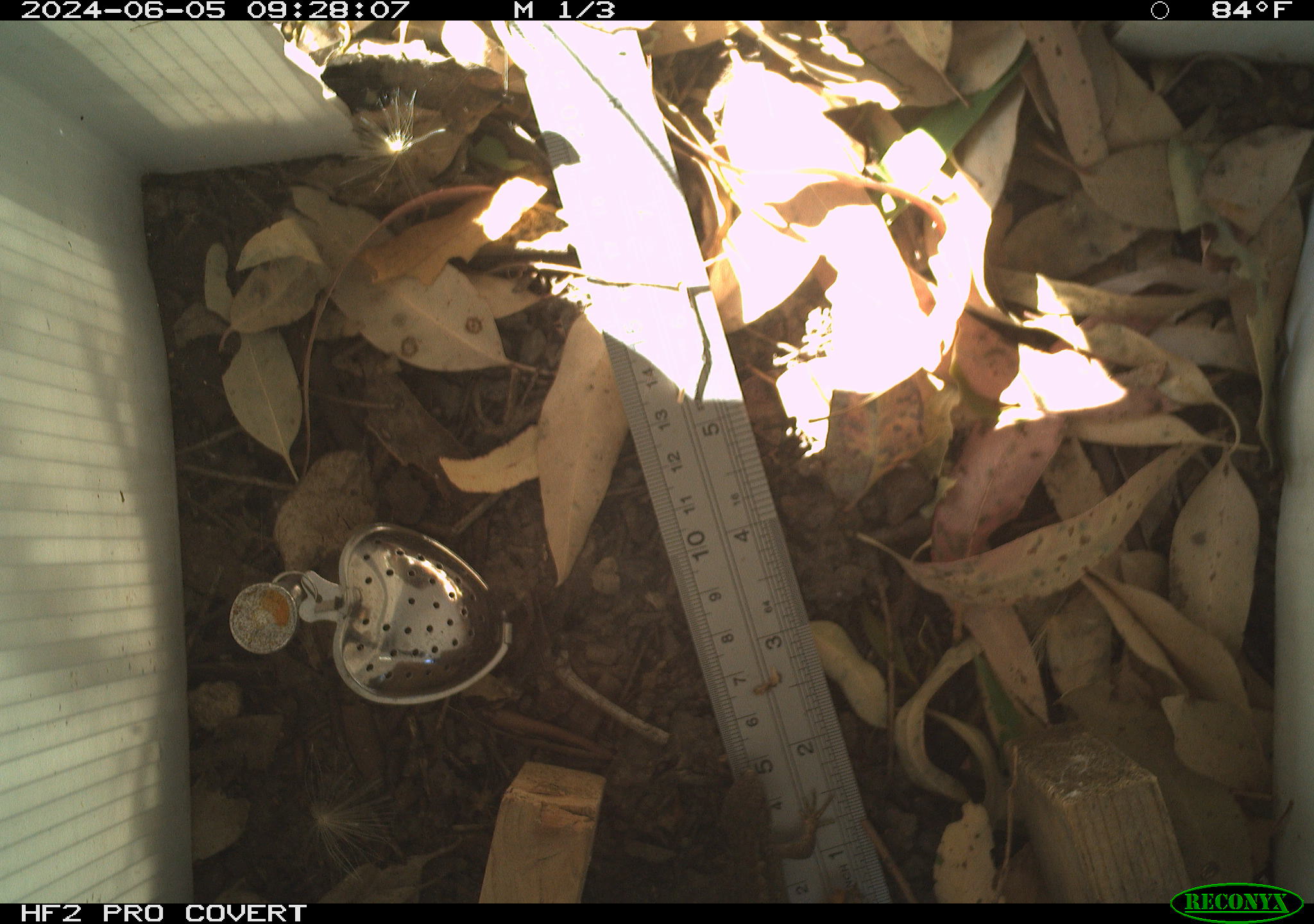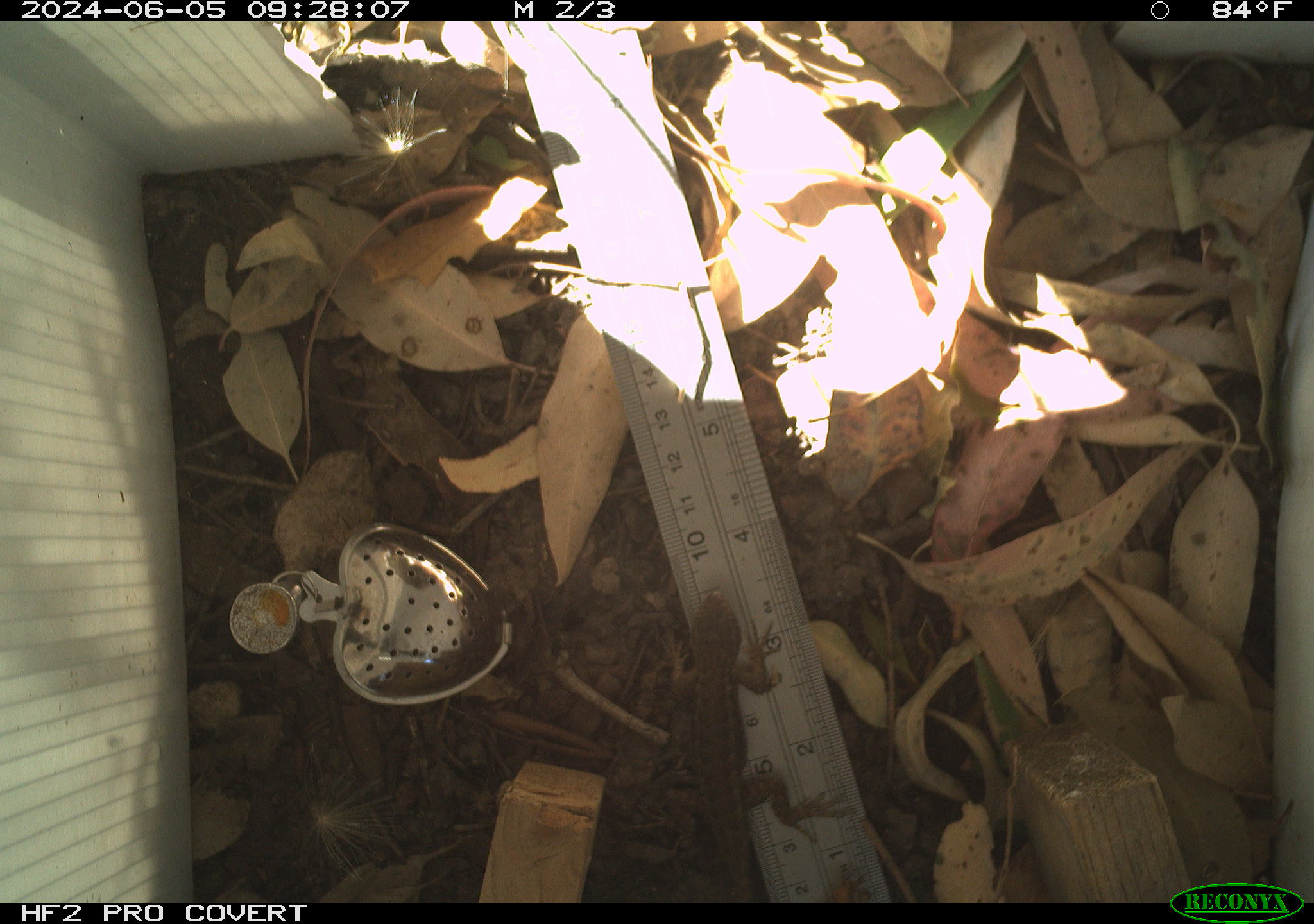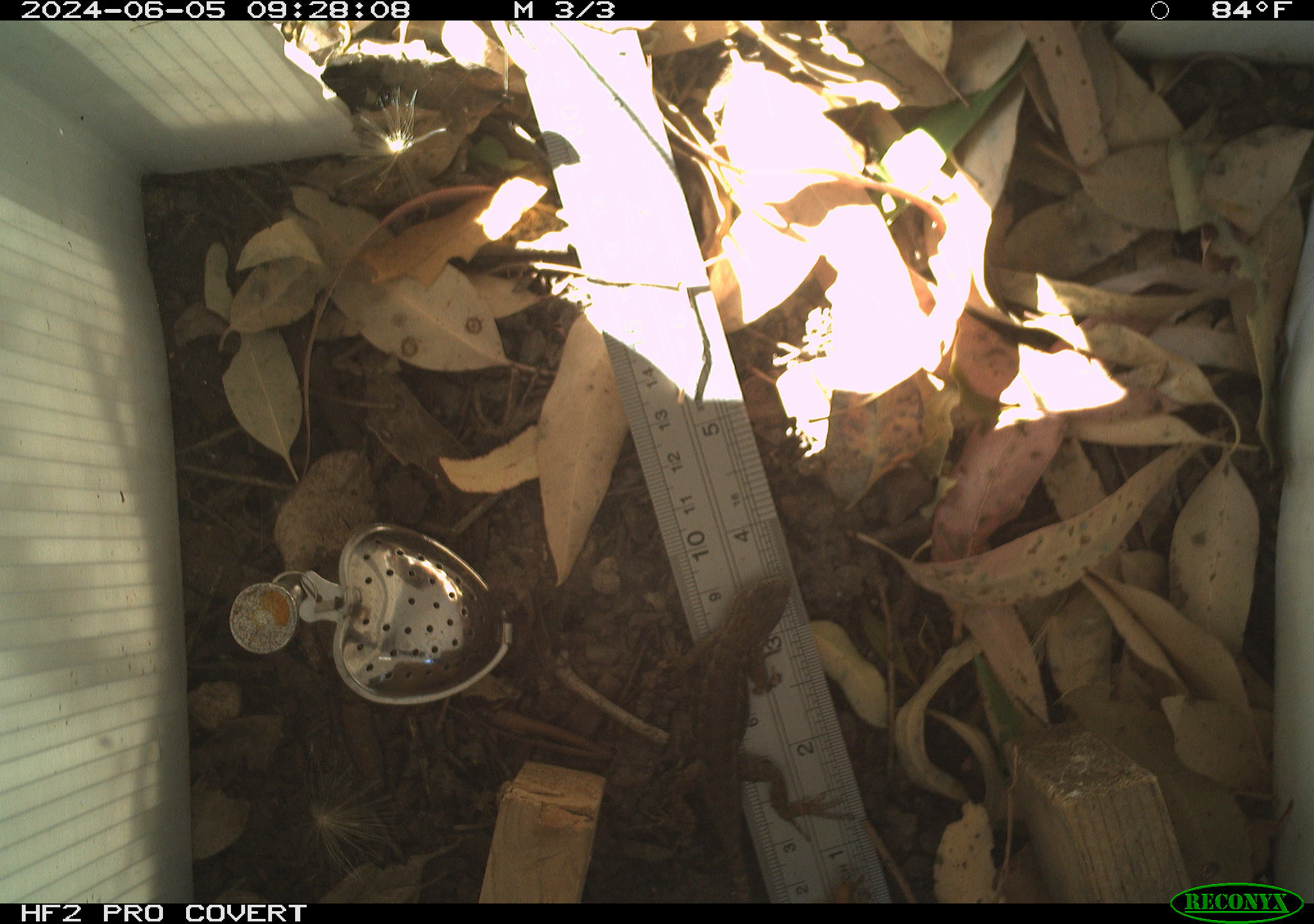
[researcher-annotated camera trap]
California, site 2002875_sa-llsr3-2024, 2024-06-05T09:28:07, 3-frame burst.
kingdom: Animalia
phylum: Chordata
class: Reptilia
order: Squamata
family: Phrynosomatidae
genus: Sceloporus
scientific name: Sceloporus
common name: spiny lizards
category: sceloporus species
Sceloporus species (spiny lizards) (Sceloporus).